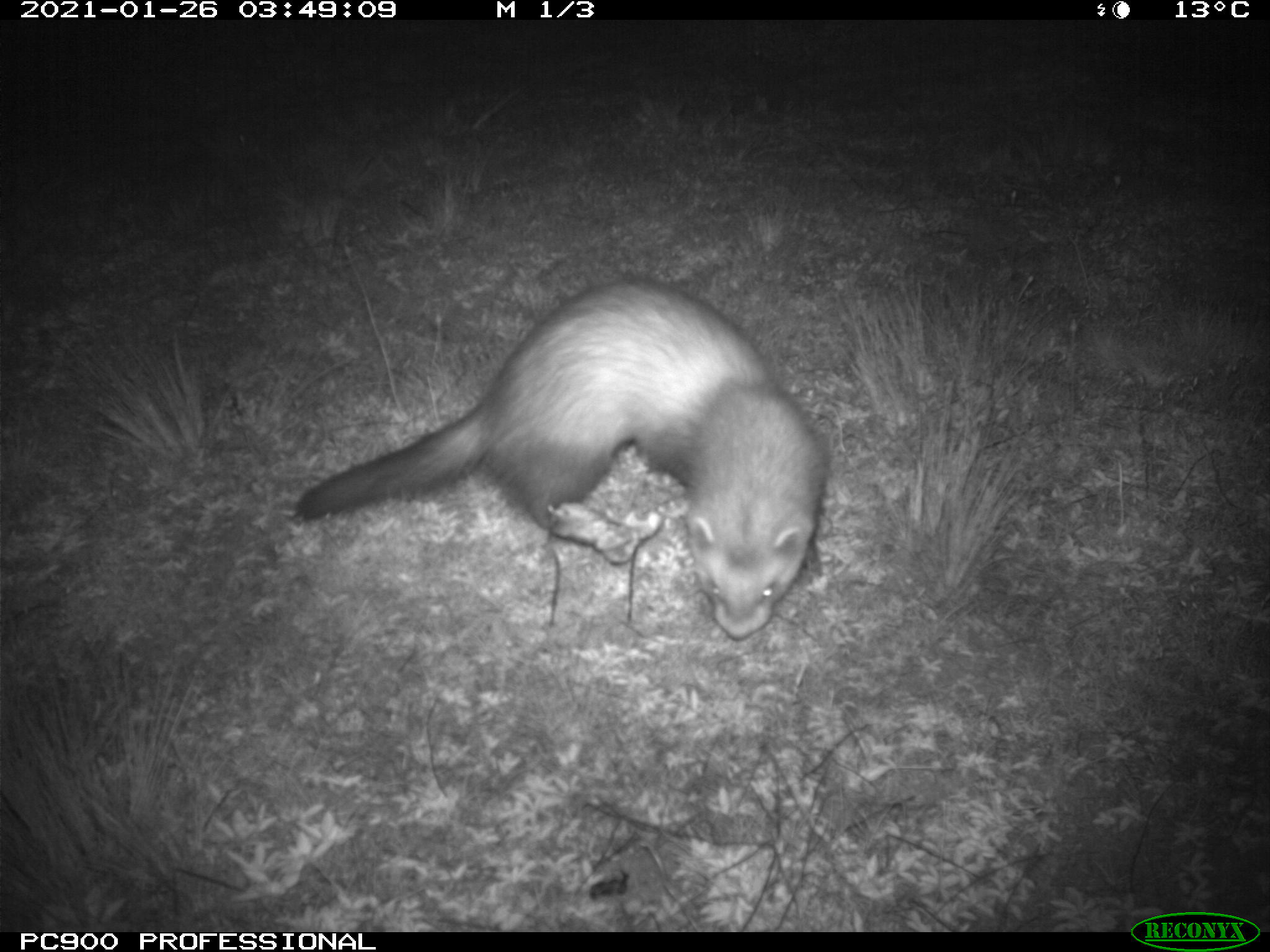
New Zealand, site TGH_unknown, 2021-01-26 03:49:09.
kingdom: Animalia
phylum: Chordata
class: Mammalia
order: Carnivora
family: Mustelidae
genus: Mustela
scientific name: Mustela furo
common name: ferret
Ferret (Mustela furo).